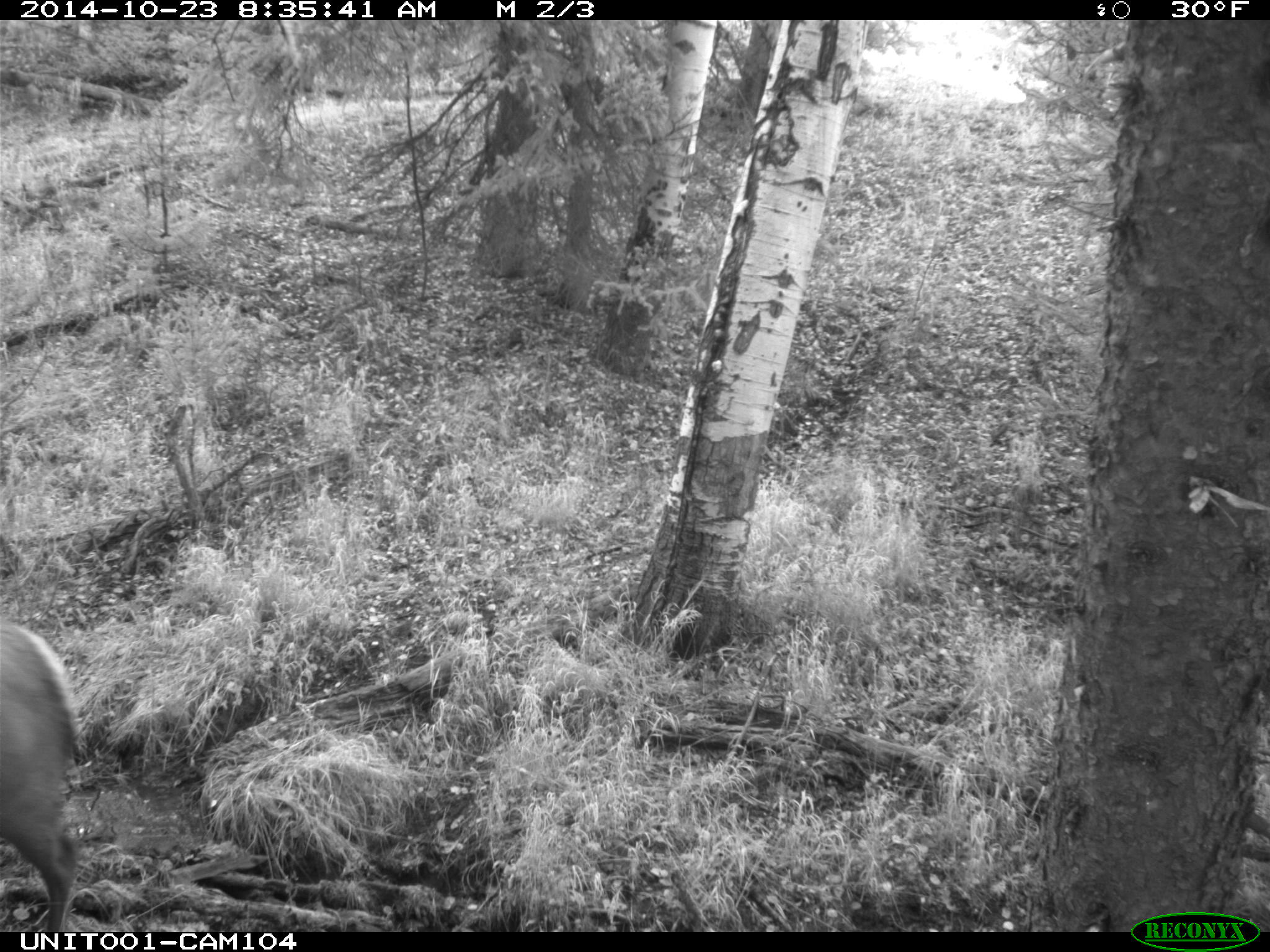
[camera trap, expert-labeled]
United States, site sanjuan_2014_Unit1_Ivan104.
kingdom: Animalia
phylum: Chordata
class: Mammalia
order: Artiodactyla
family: Cervidae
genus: Cervus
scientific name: Cervus elaphus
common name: red deer